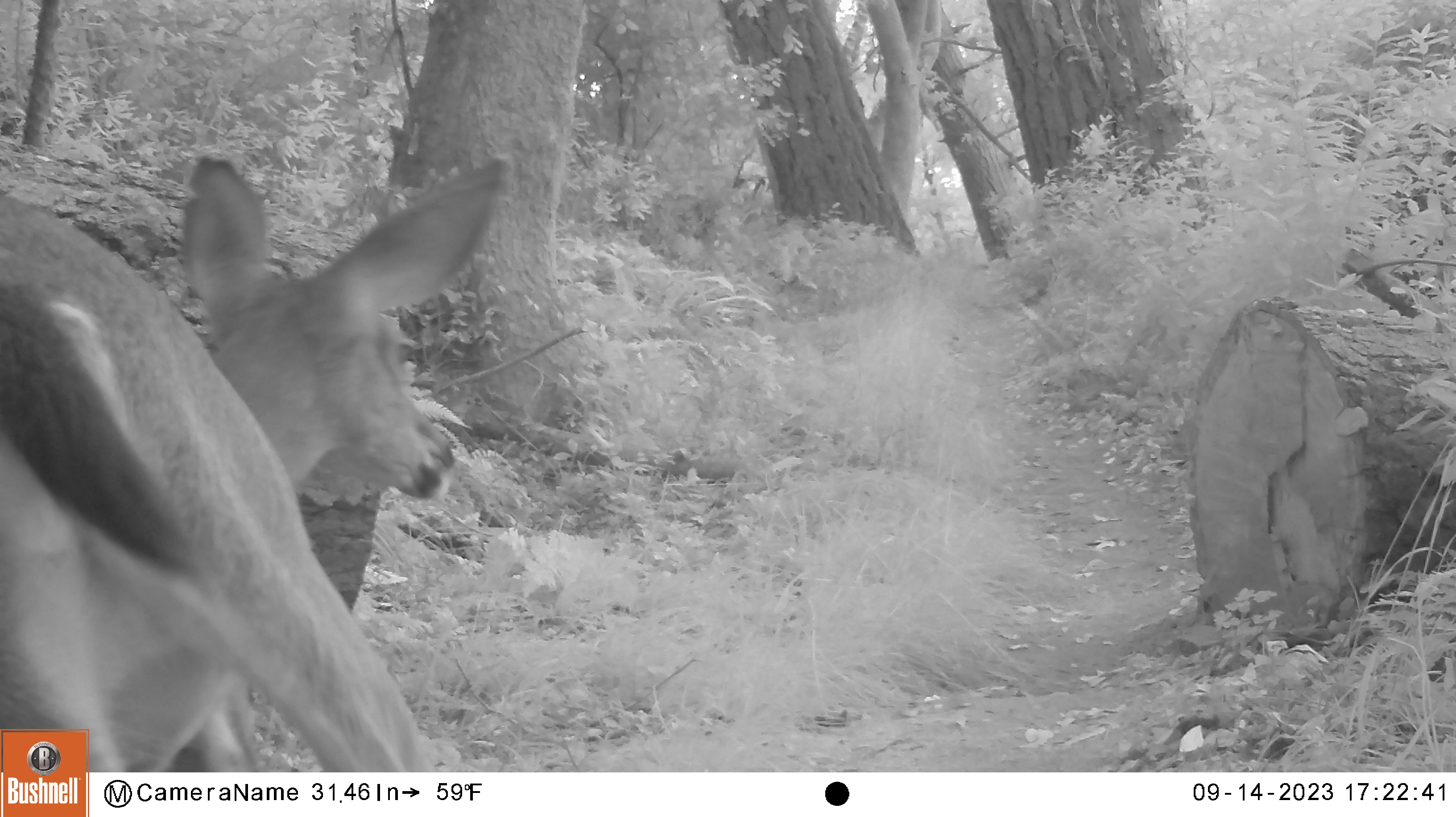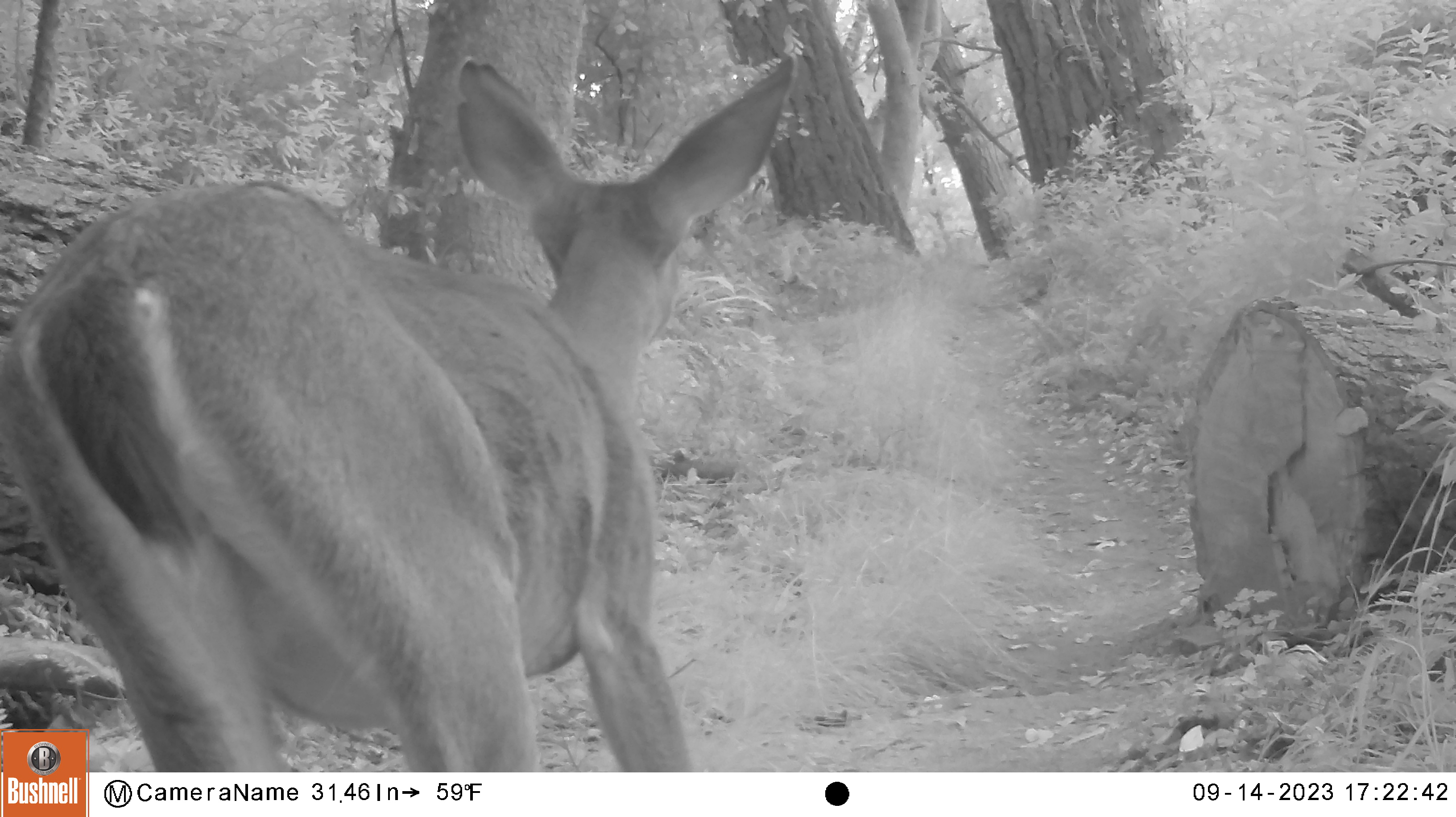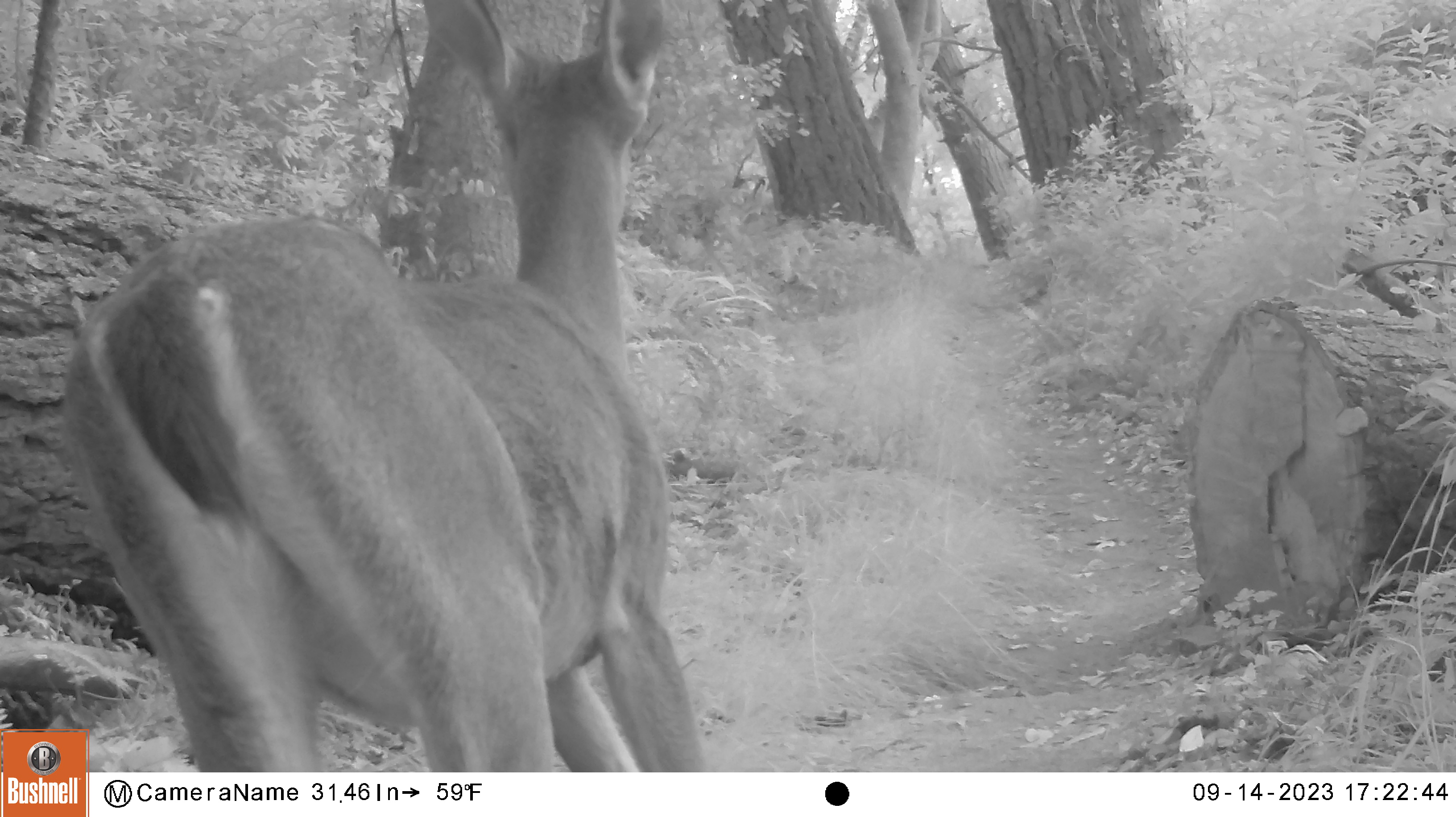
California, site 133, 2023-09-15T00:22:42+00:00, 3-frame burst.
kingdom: Animalia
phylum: Chordata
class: Mammalia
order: Artiodactyla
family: Cervidae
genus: Odocoileus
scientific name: Odocoileus hemionus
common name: mule deer